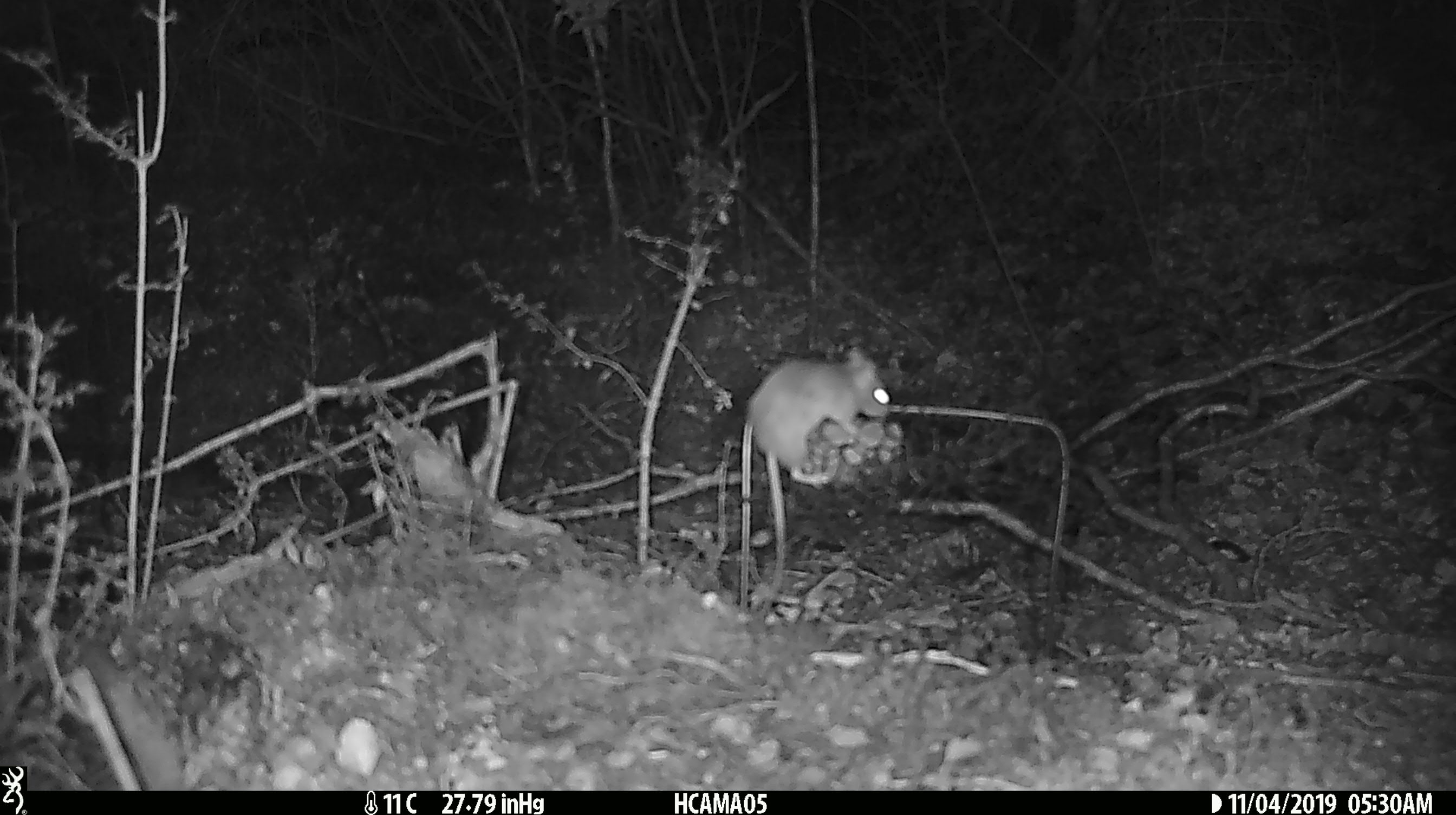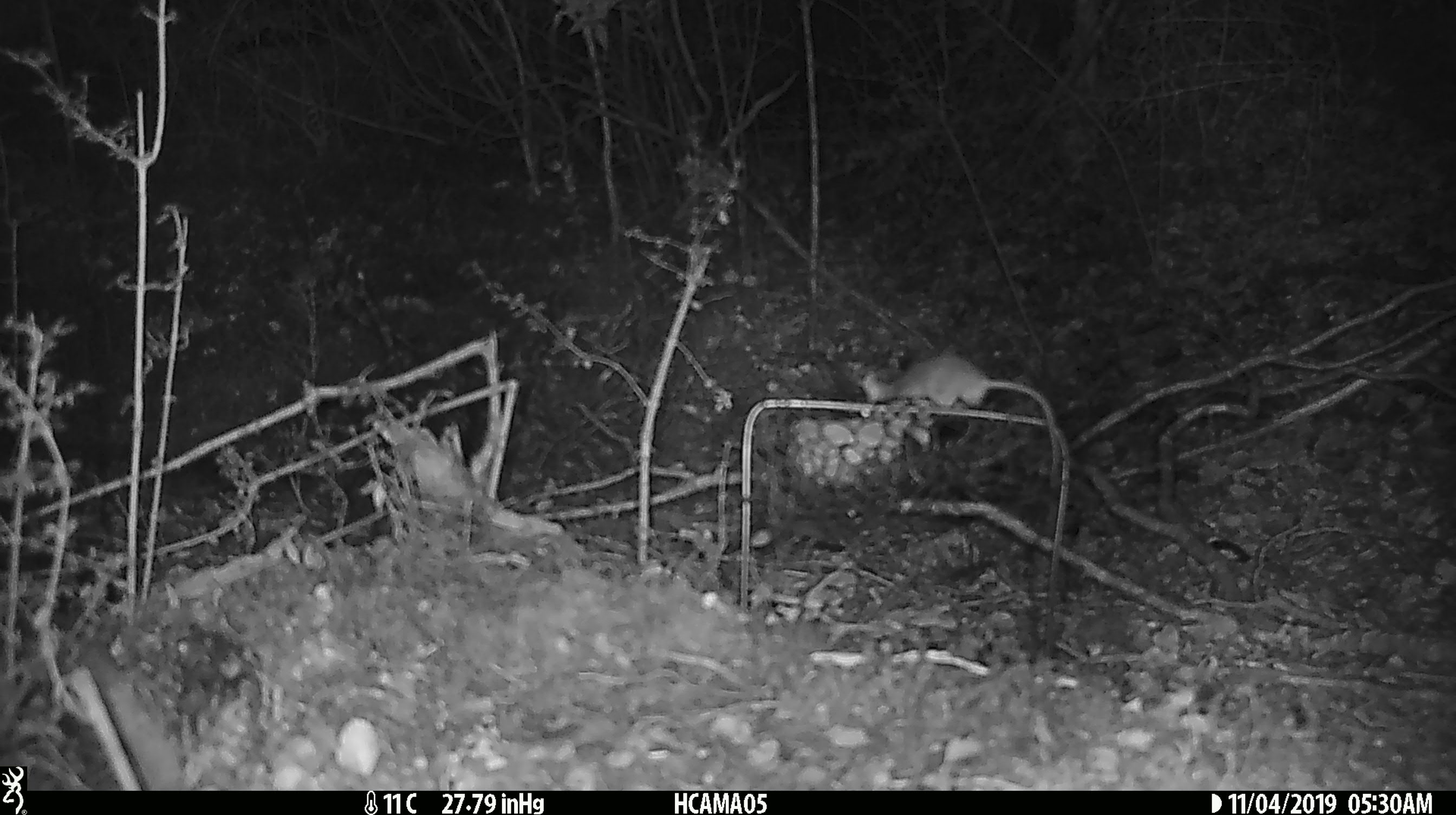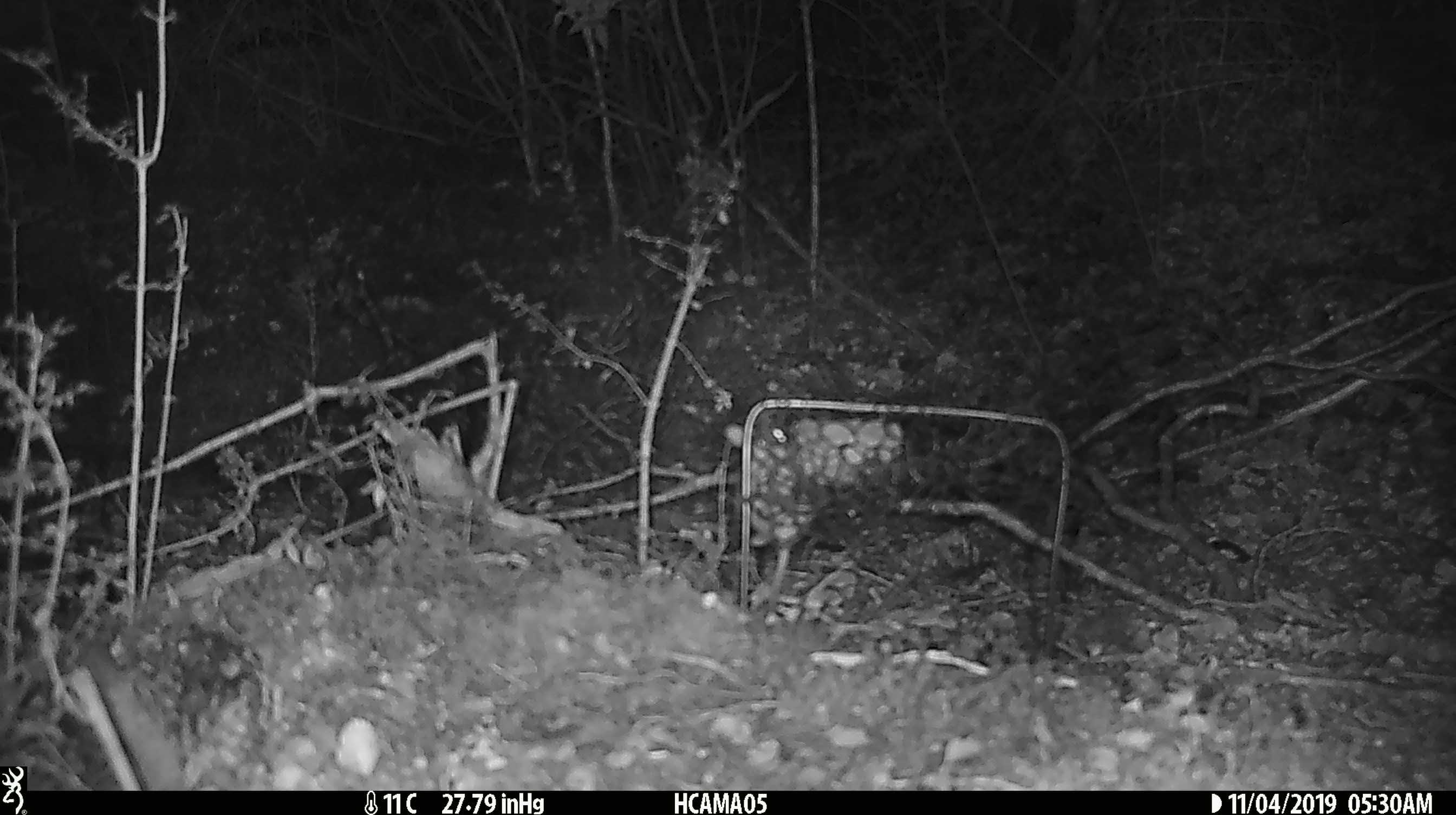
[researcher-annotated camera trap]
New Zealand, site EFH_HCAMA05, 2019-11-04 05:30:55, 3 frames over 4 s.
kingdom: Animalia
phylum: Chordata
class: Mammalia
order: Rodentia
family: Muridae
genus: Mus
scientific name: Mus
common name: mouse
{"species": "mouse (Mus)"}